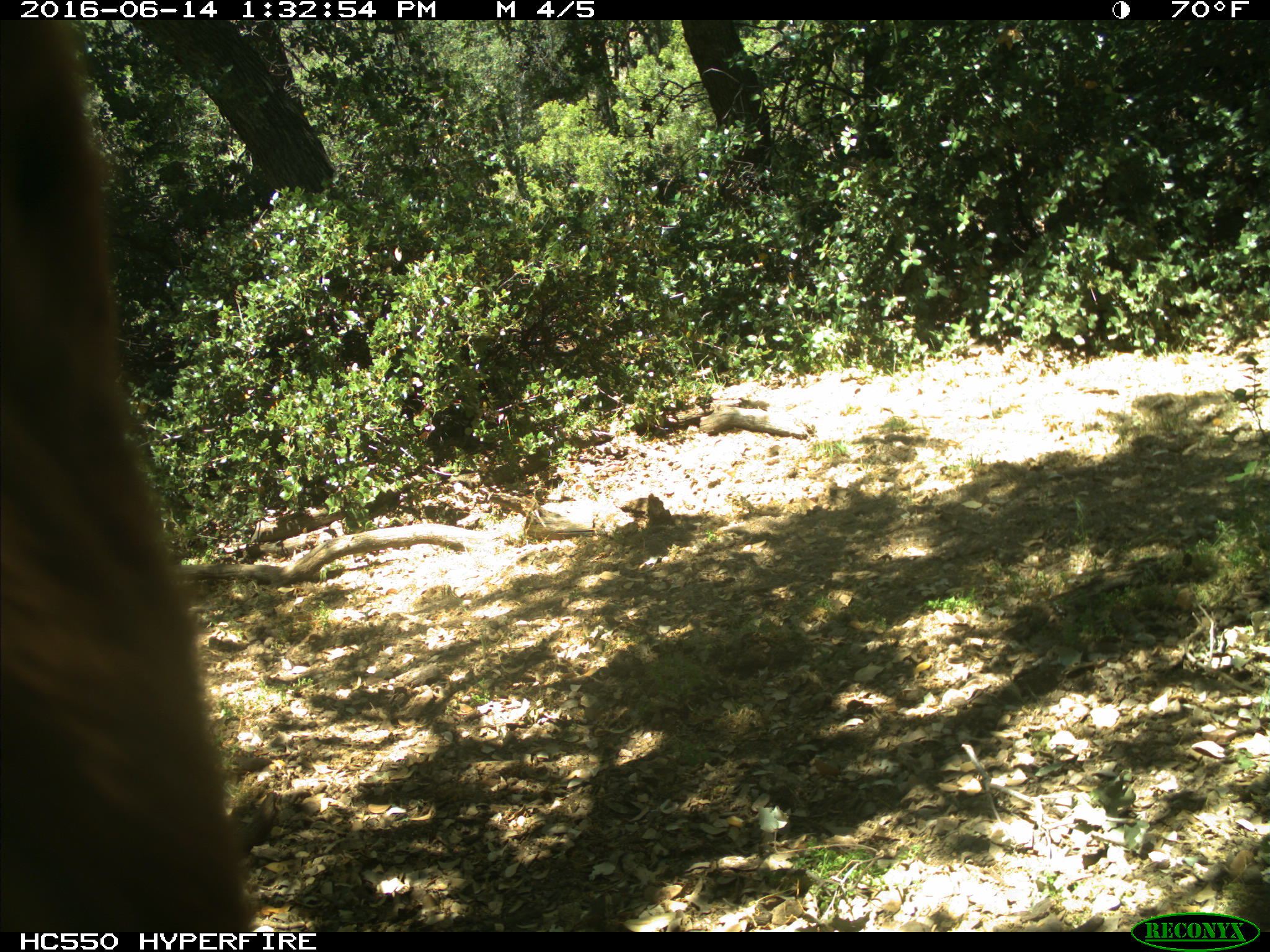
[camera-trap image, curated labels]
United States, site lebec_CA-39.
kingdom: Animalia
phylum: Chordata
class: Mammalia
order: Carnivora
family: Ursidae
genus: Ursus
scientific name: Ursus americanus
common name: american black bear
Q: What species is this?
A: Ursus americanus (american black bear).